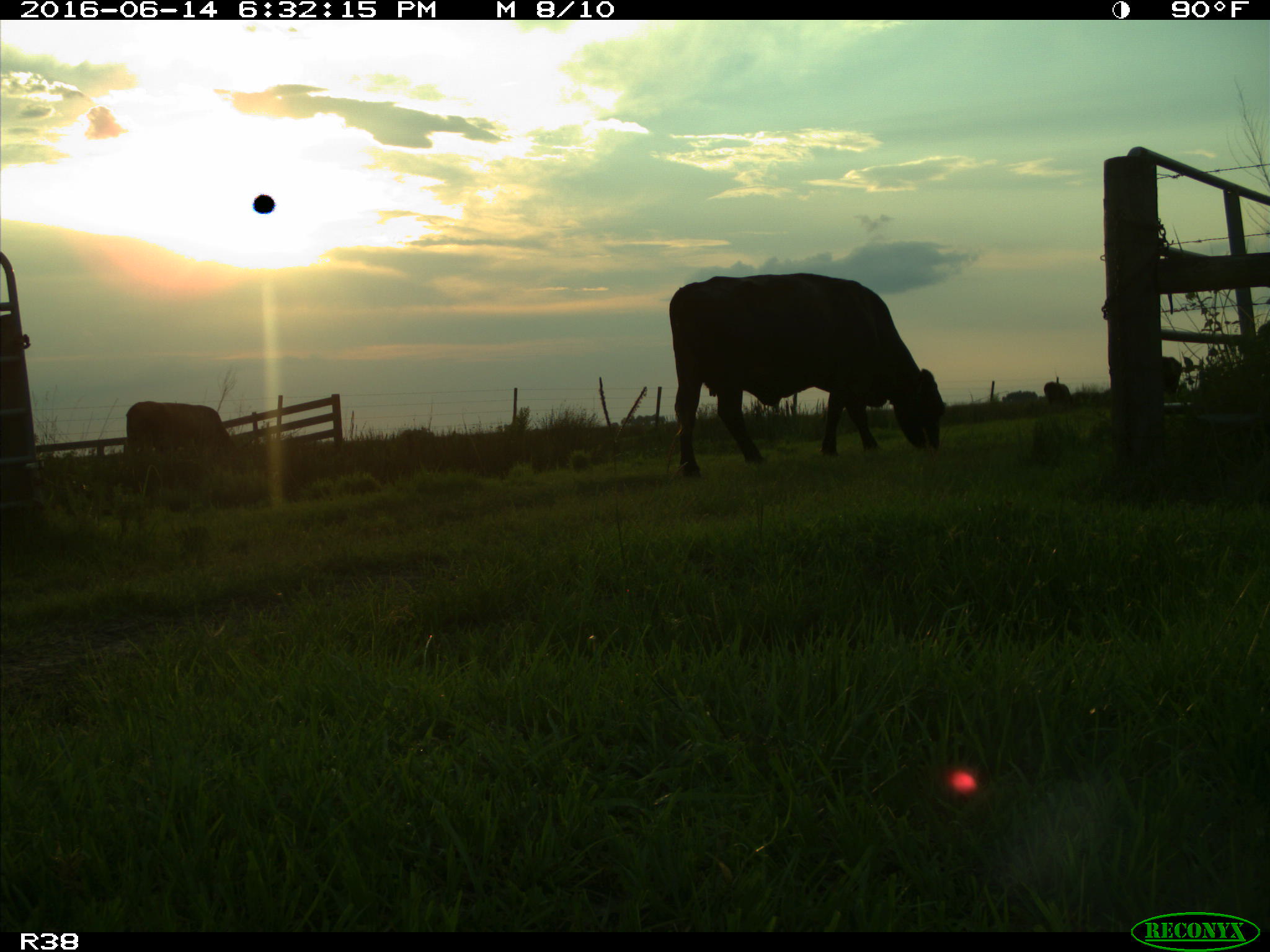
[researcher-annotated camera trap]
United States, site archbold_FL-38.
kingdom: Animalia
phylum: Chordata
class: Mammalia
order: Artiodactyla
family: Bovidae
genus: Bos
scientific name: Bos taurus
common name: domestic cow